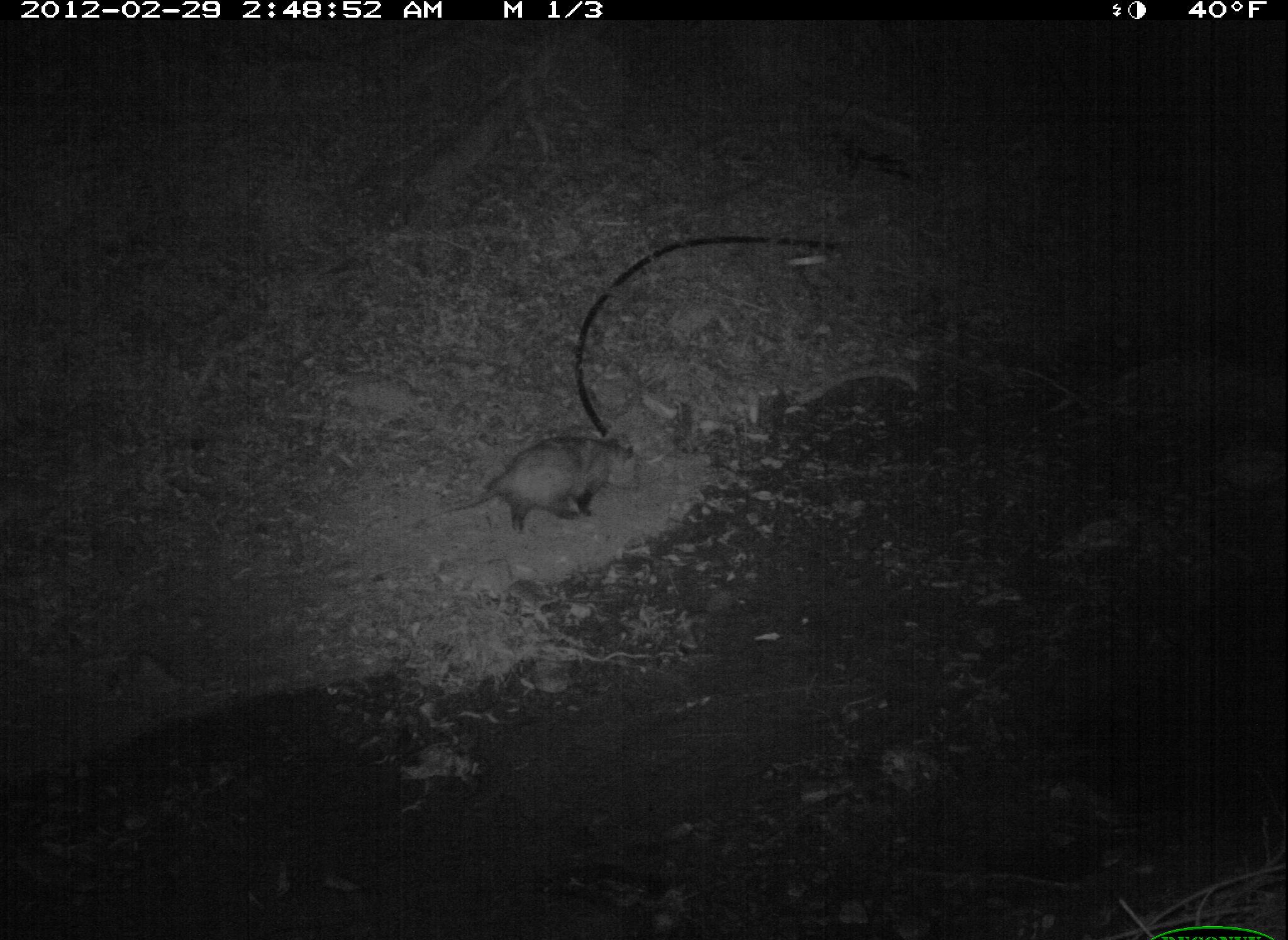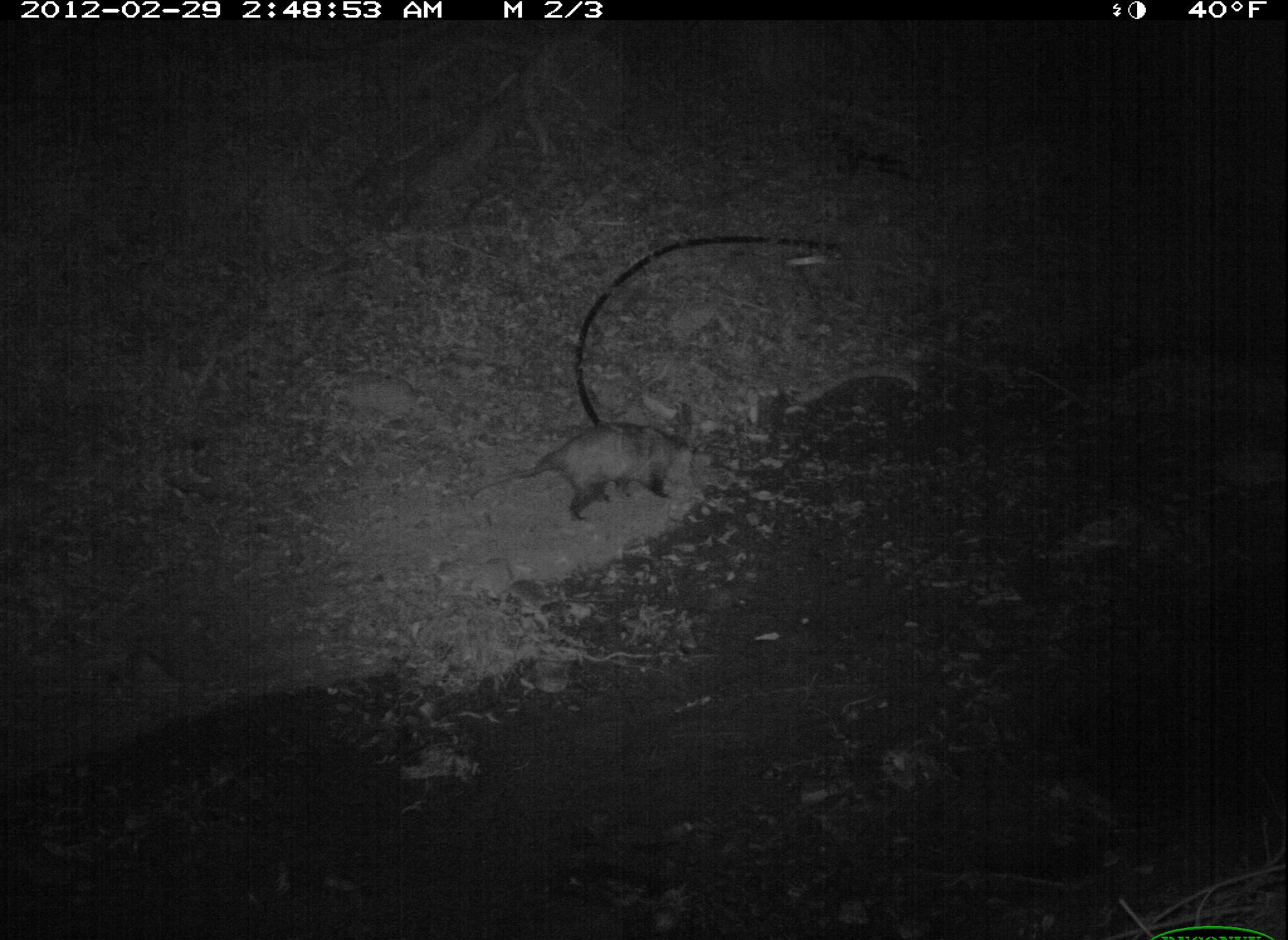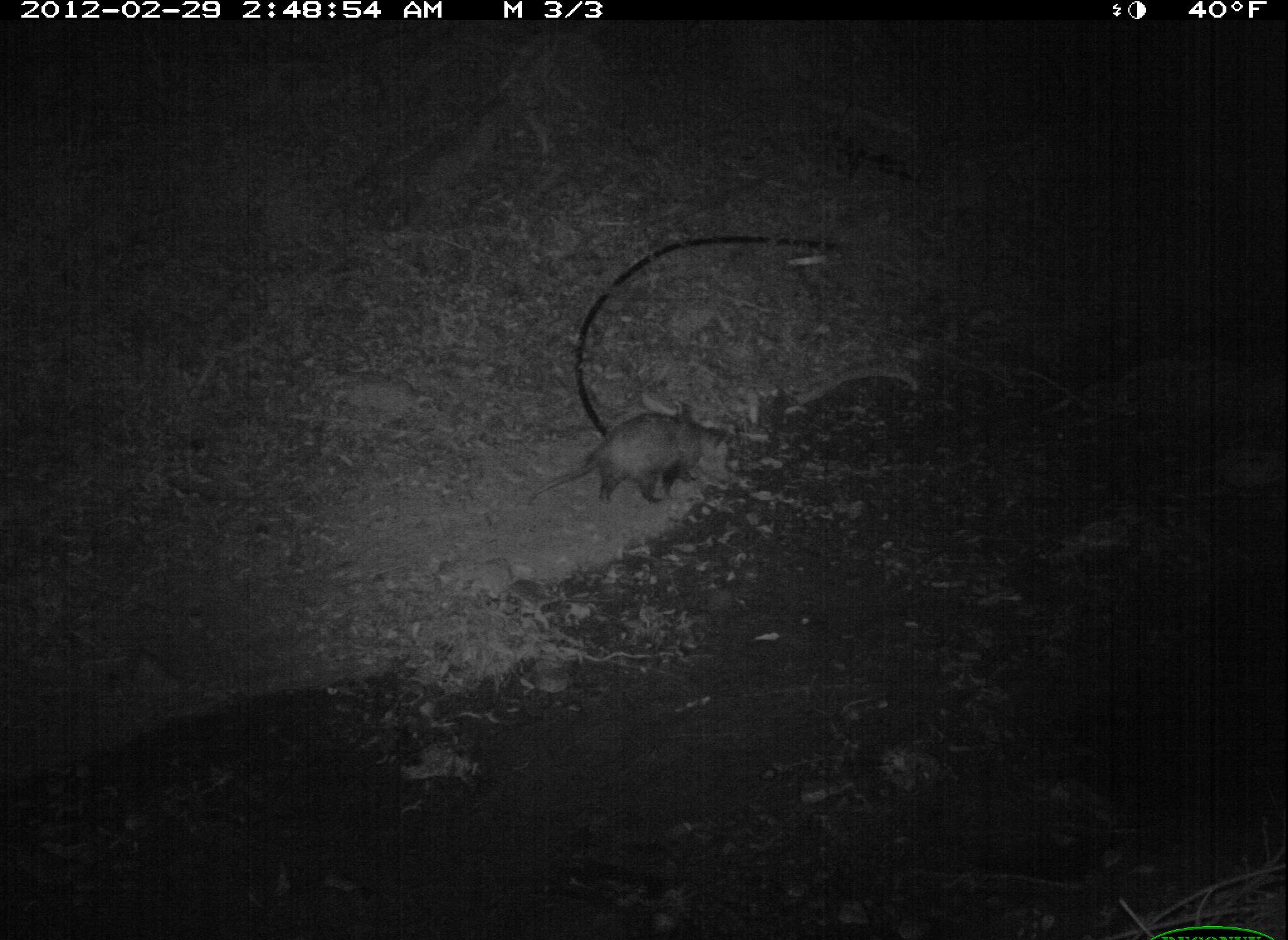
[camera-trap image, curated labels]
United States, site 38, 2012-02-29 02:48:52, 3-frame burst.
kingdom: Animalia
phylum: Chordata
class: Mammalia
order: Didelphimorphia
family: Didelphidae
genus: Didelphis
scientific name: Didelphis virginiana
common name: virginia opossum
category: opossum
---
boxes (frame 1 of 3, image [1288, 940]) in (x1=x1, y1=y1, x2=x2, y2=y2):
opossum: (x1=409, y1=424, x2=663, y2=538)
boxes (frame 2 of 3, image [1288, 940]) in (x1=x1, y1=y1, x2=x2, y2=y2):
opossum: (x1=491, y1=406, x2=700, y2=535)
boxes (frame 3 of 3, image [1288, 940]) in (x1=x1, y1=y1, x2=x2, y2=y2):
opossum: (x1=514, y1=411, x2=724, y2=517)